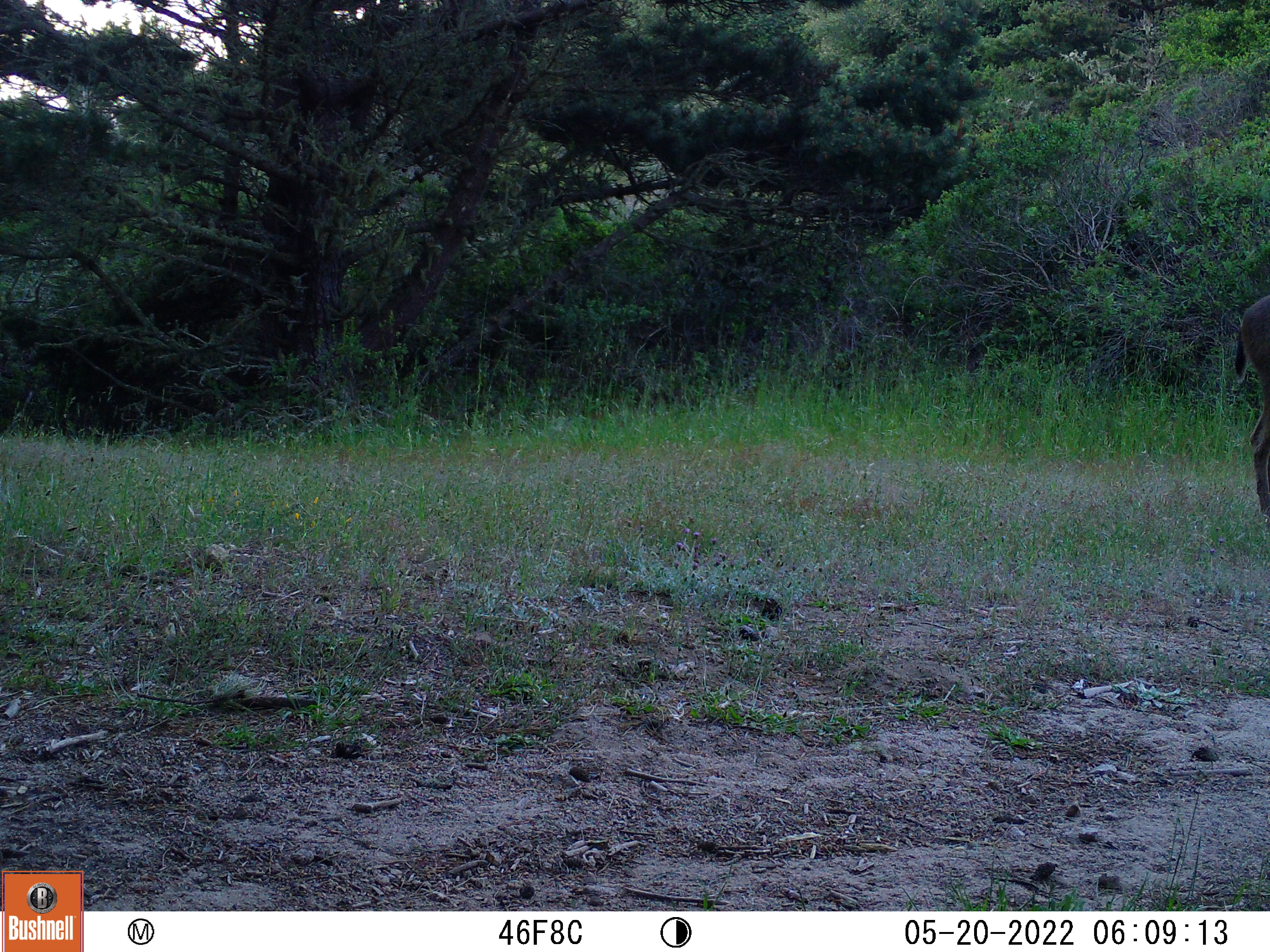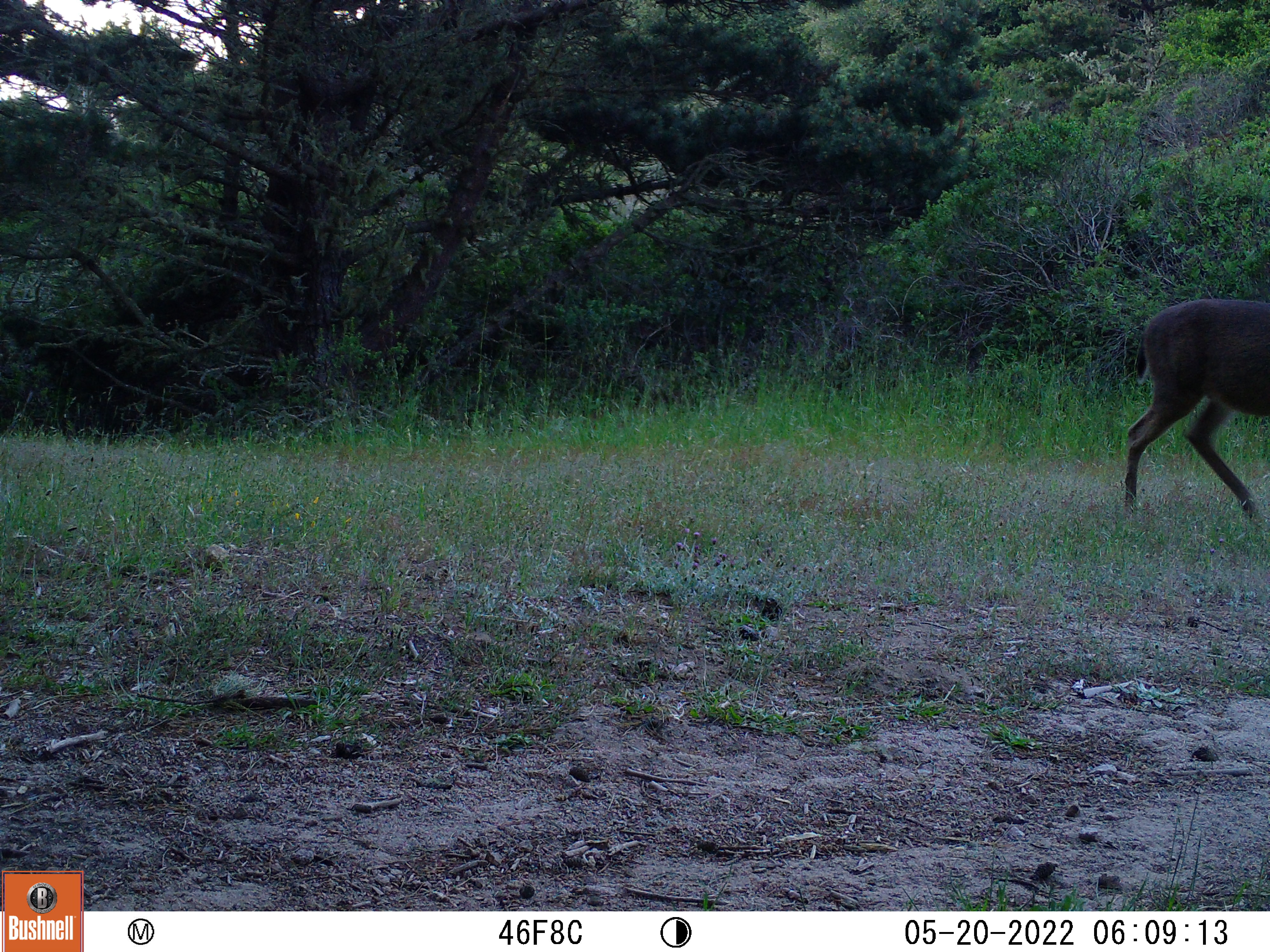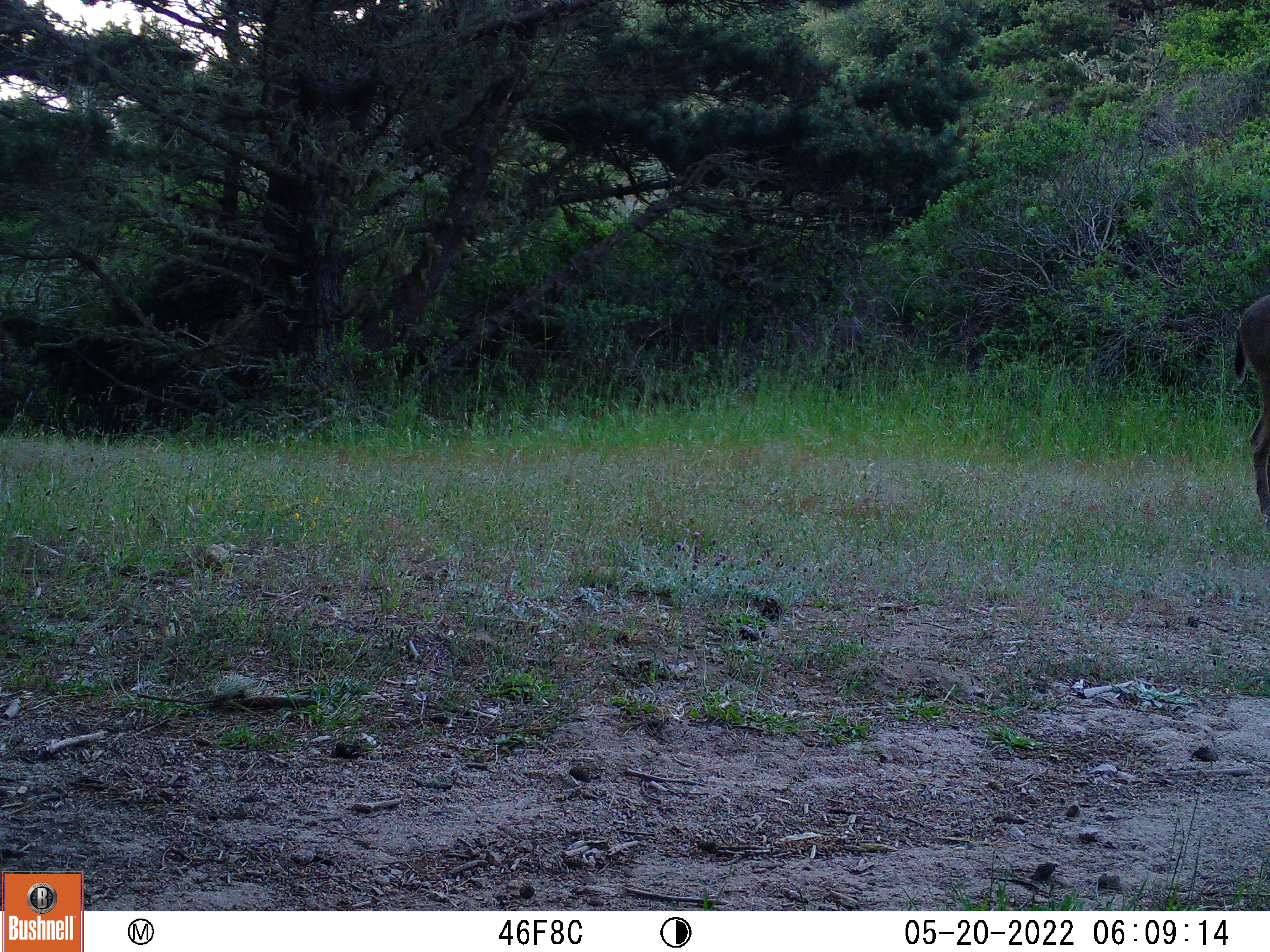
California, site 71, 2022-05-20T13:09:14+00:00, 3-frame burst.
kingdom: Animalia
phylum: Chordata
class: Mammalia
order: Artiodactyla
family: Cervidae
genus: Odocoileus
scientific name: Odocoileus hemionus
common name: mule deer